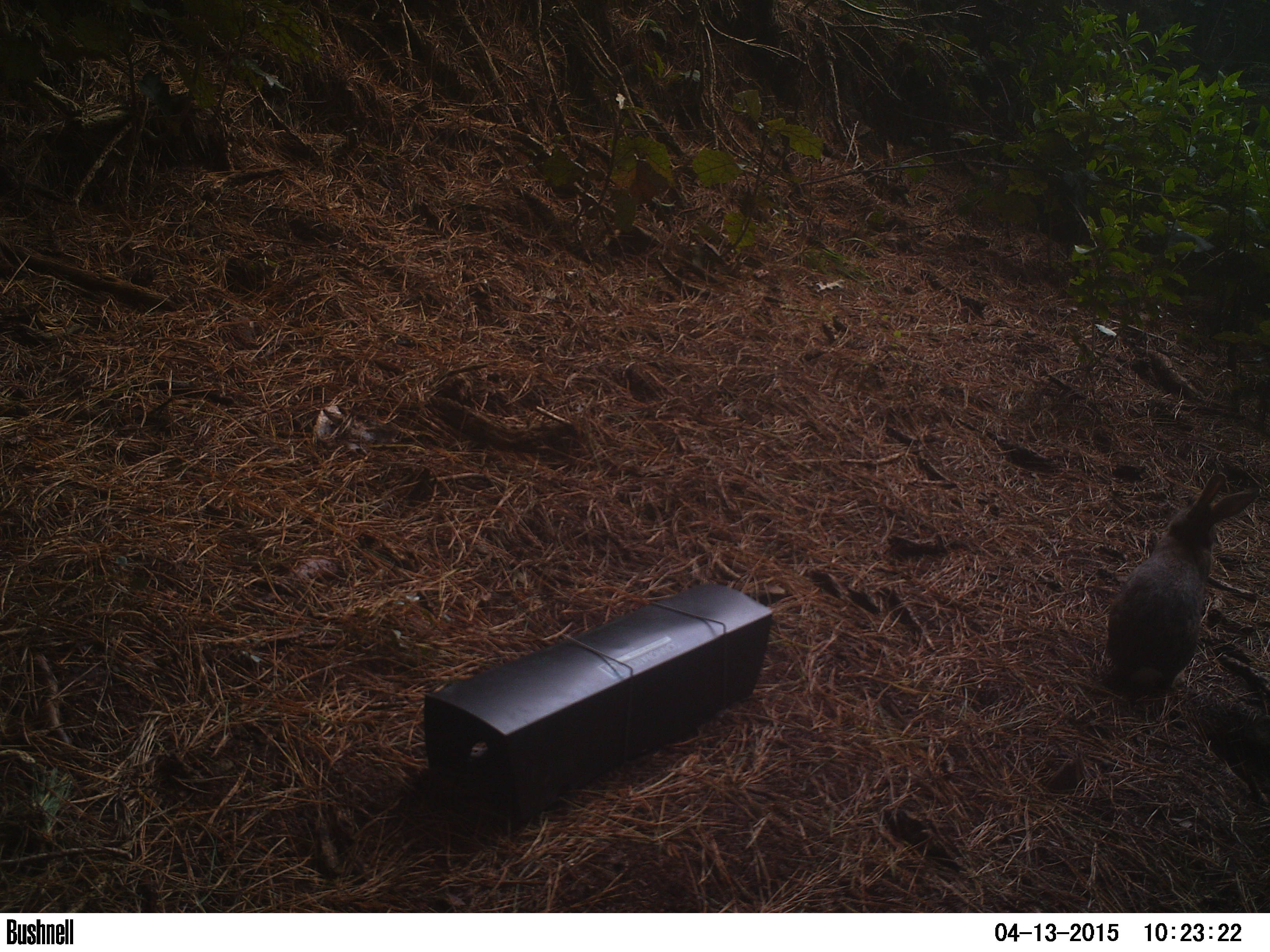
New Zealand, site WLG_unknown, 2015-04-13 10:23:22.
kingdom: Animalia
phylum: Chordata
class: Mammalia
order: Lagomorpha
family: Leporidae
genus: Oryctolagus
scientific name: Oryctolagus cuniculus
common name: european rabbit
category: rabbit